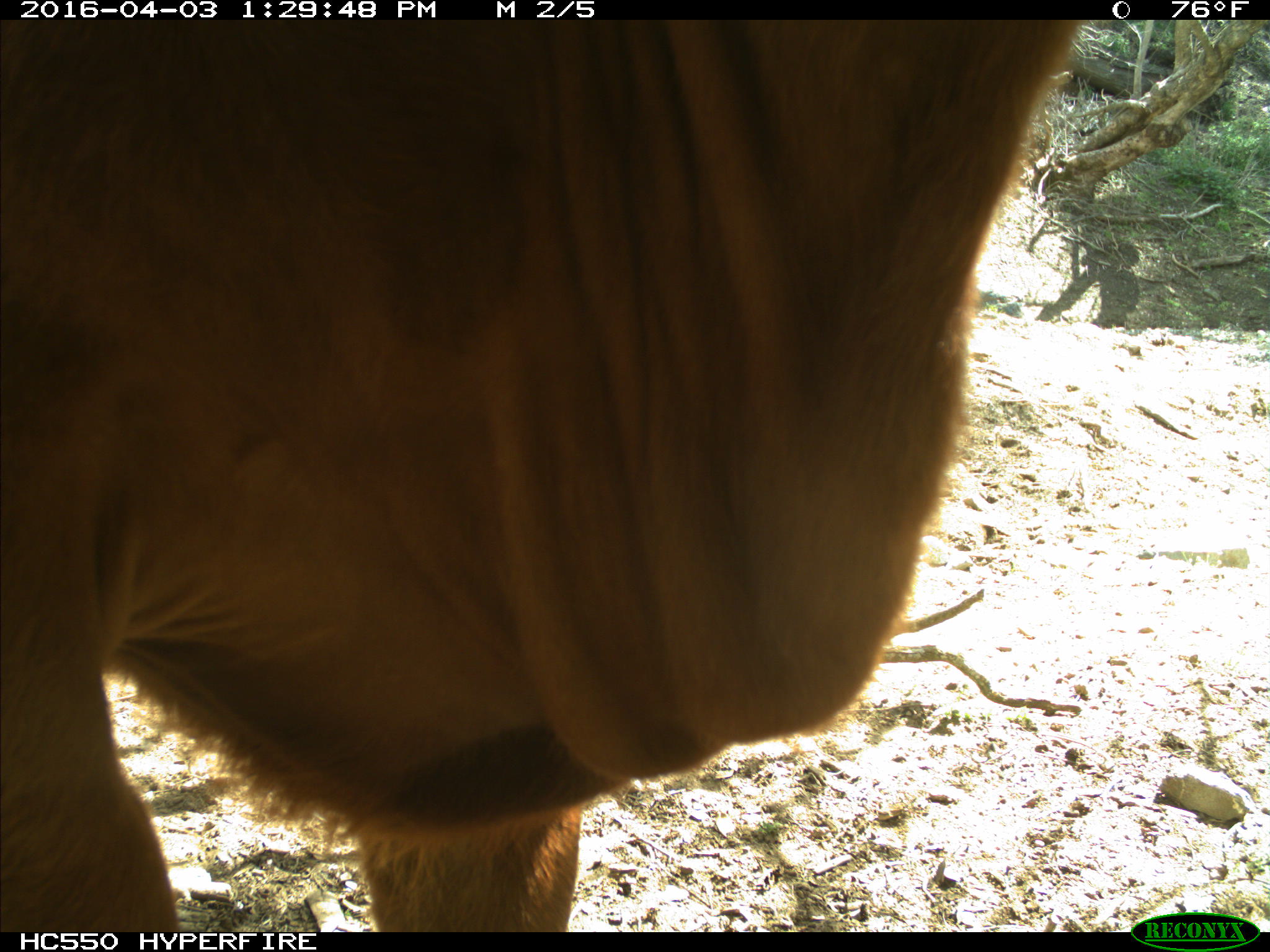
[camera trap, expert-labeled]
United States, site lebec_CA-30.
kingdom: Animalia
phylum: Chordata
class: Mammalia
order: Artiodactyla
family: Bovidae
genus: Bos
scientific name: Bos taurus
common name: domestic cow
Bos taurus (domestic cow).